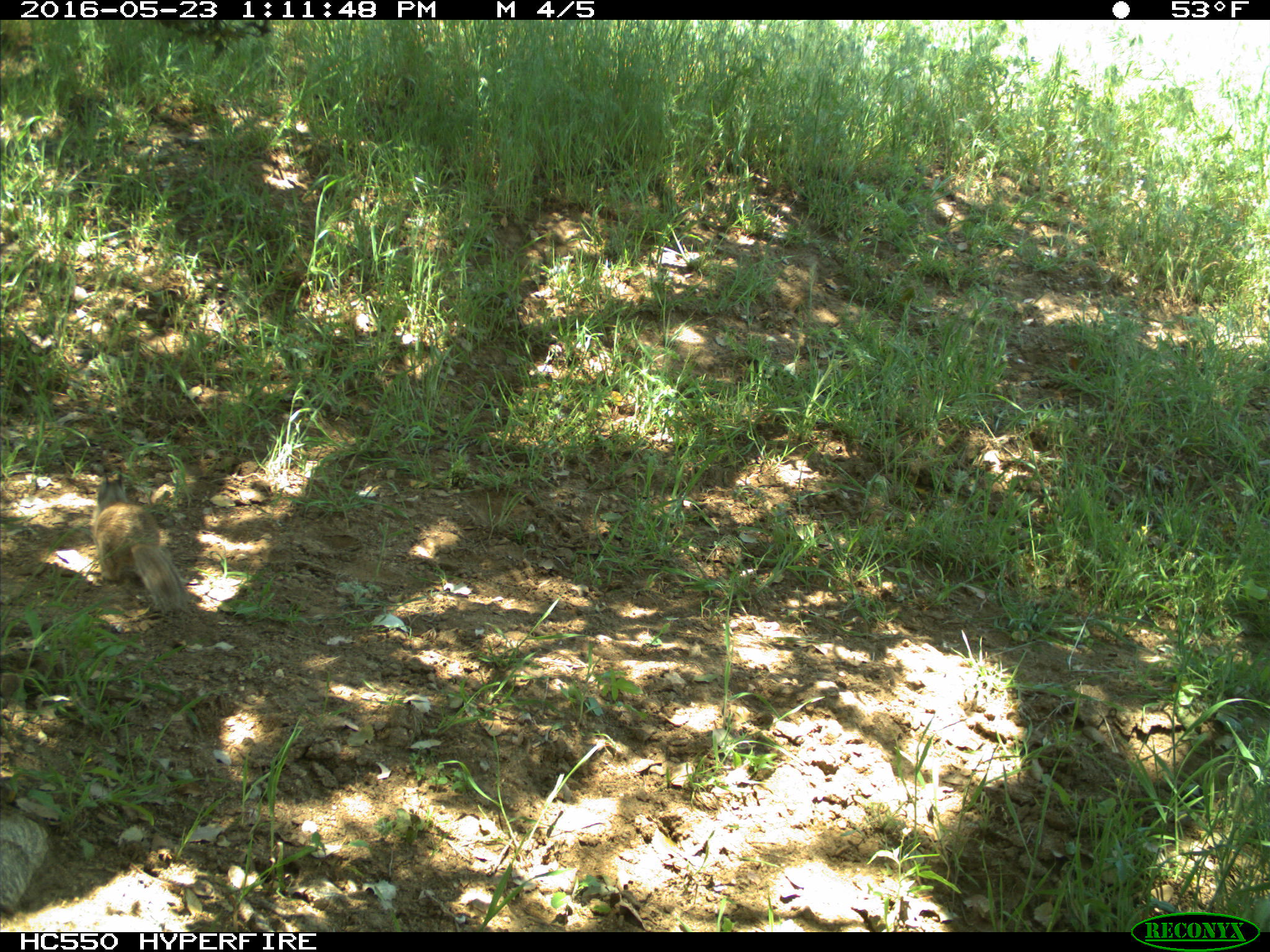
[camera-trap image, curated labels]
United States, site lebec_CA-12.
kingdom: Animalia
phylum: Chordata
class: Mammalia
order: Rodentia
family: Sciuridae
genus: Otospermophilus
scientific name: Otospermophilus beecheyi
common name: california ground squirrel